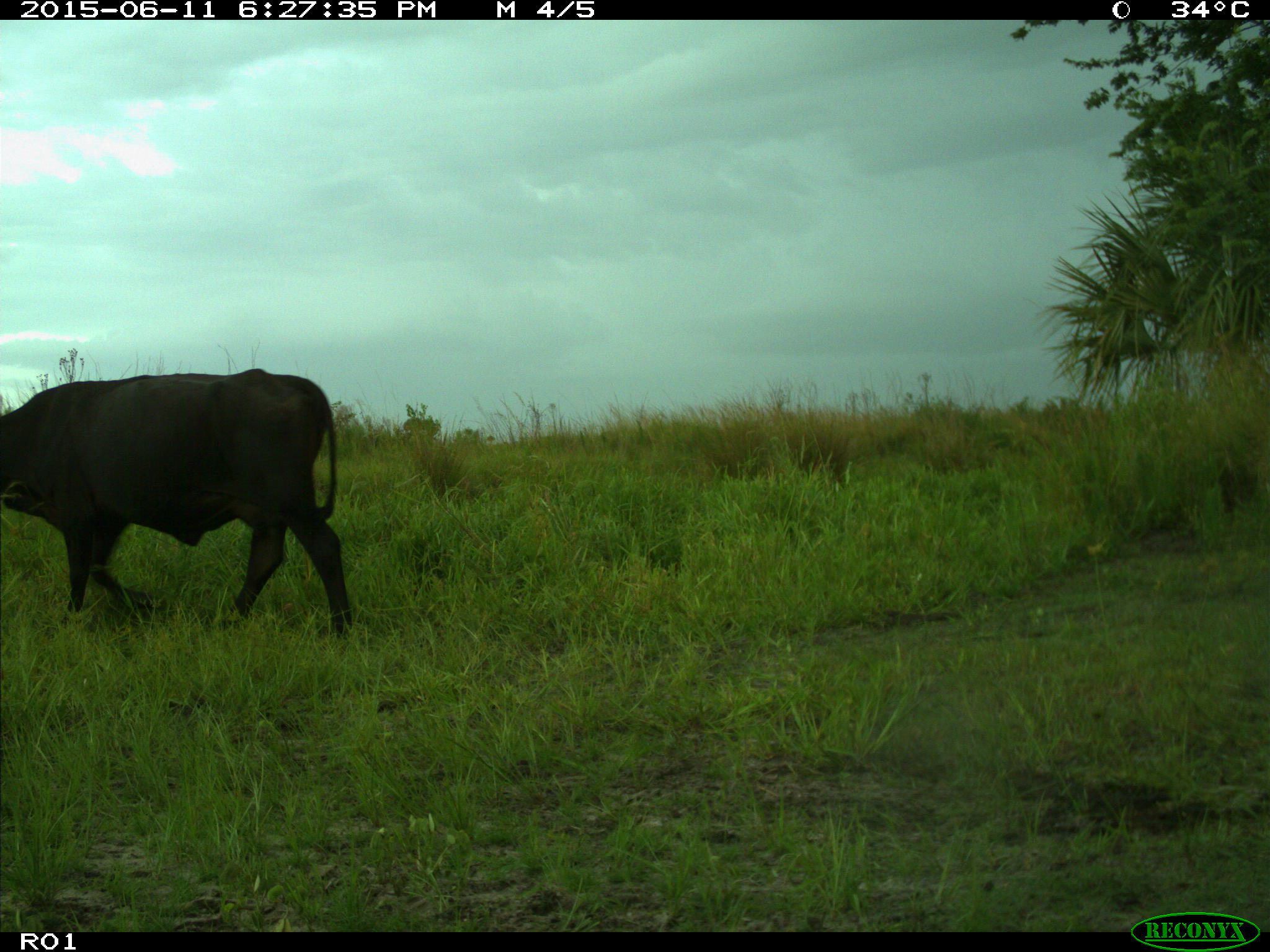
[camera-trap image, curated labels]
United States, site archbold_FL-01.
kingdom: Animalia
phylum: Chordata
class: Mammalia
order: Artiodactyla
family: Bovidae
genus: Bos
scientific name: Bos taurus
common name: domestic cow